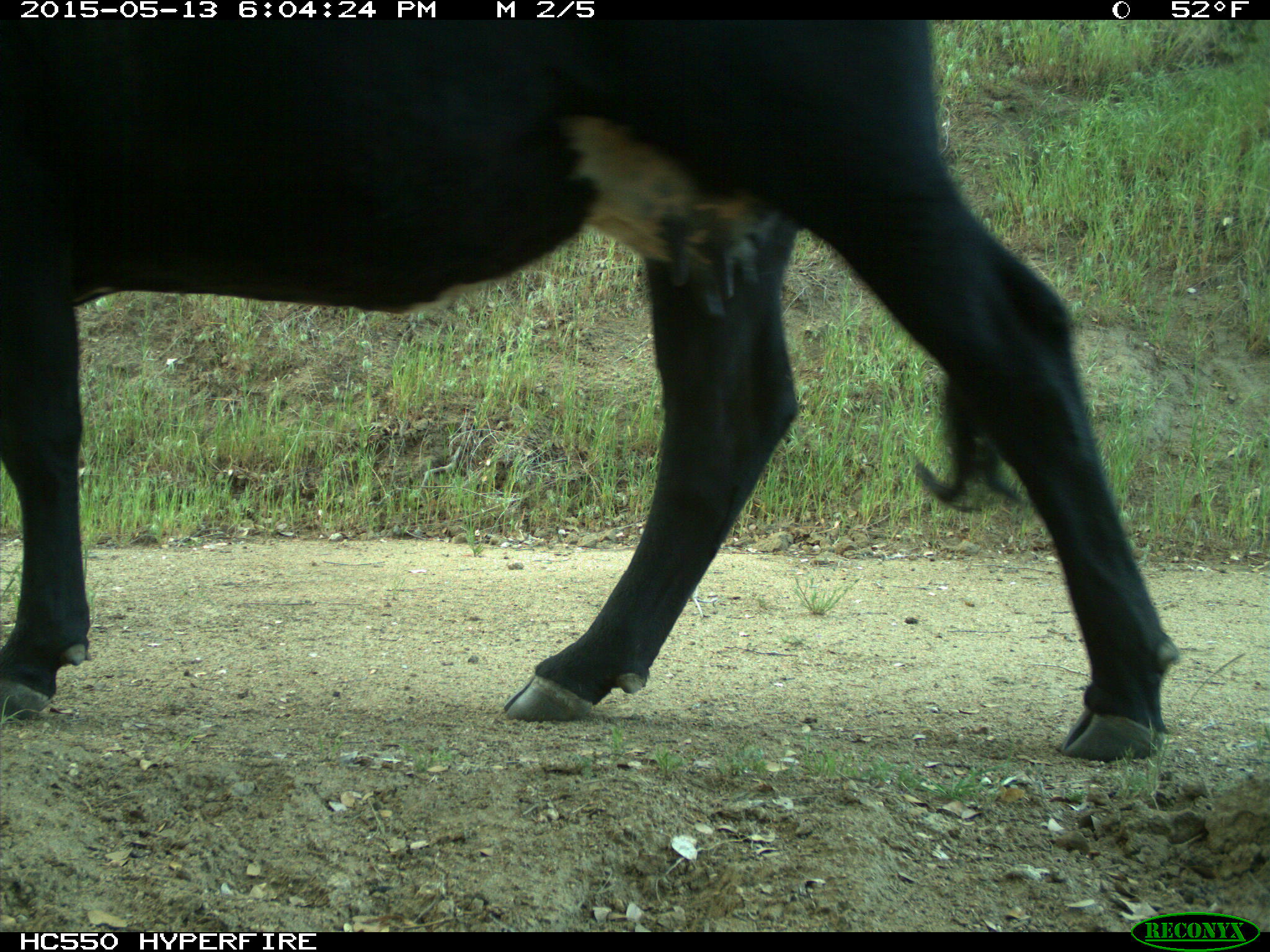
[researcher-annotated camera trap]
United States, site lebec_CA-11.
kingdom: Animalia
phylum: Chordata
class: Mammalia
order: Artiodactyla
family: Bovidae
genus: Bos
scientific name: Bos taurus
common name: domestic cow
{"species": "Bos taurus (domestic cow)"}